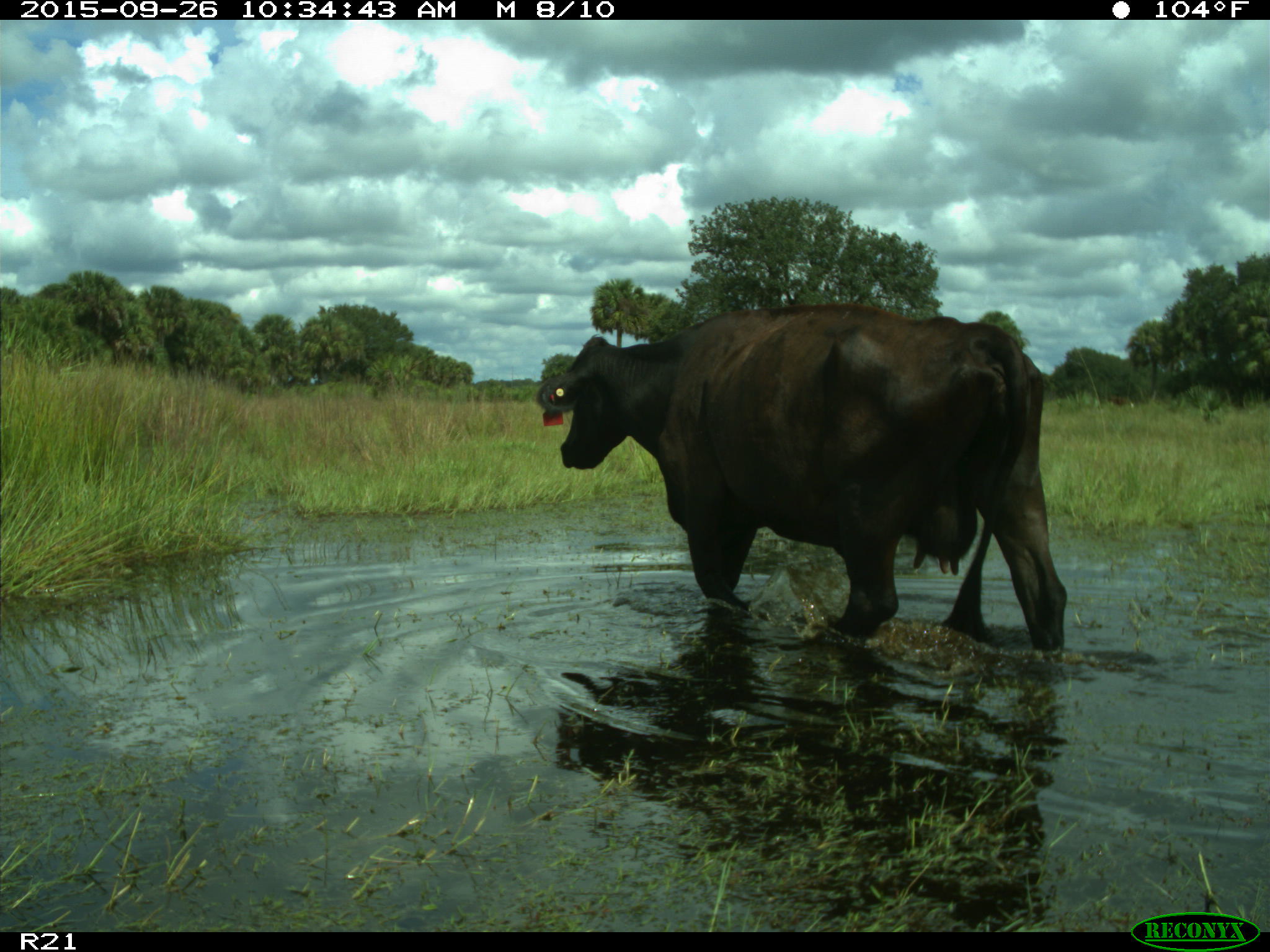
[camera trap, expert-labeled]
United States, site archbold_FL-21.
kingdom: Animalia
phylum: Chordata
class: Mammalia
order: Artiodactyla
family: Bovidae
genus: Bos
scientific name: Bos taurus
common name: domestic cow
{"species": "Bos taurus (domestic cow)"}